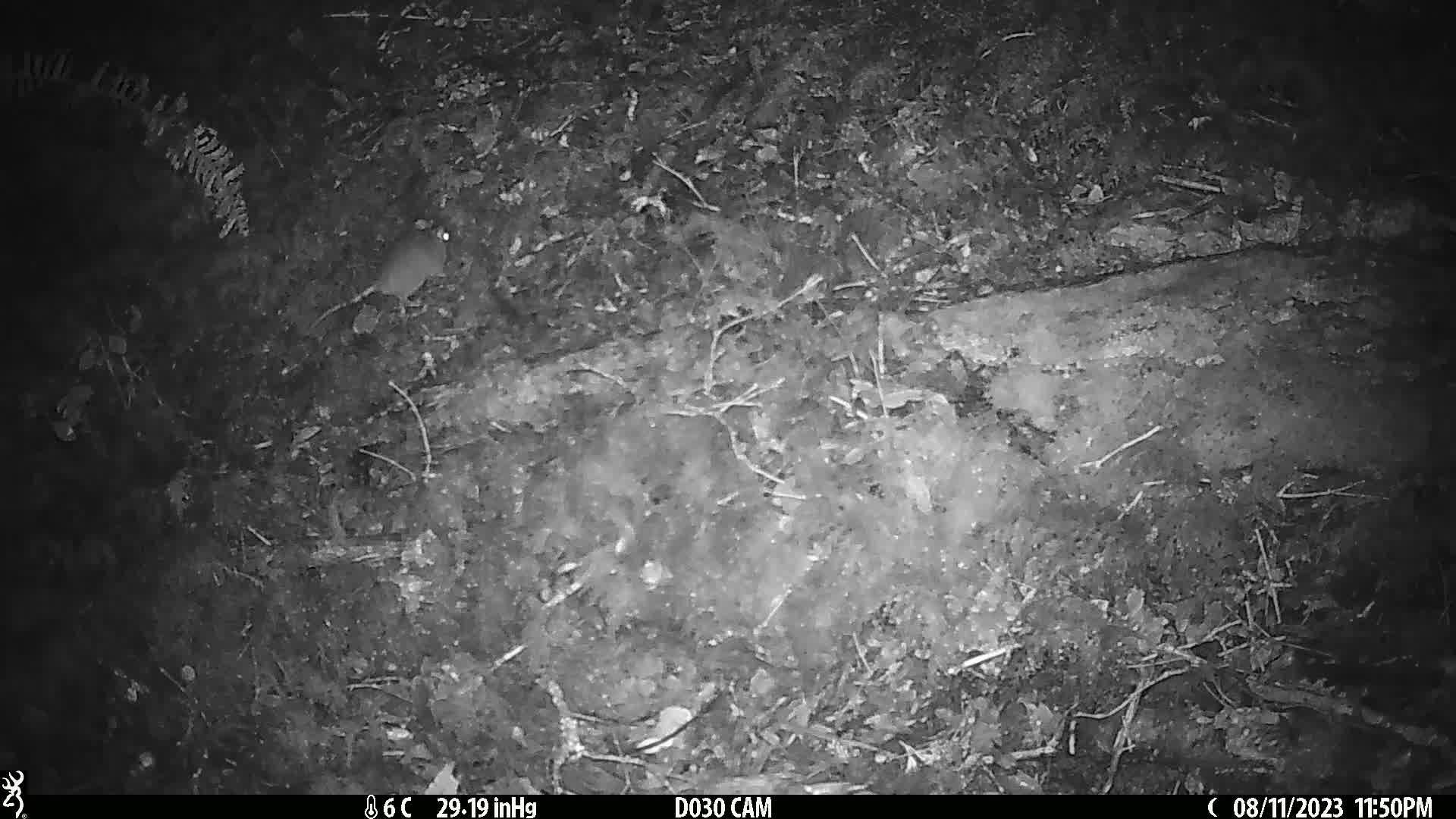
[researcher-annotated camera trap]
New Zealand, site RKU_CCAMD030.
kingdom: Animalia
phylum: Chordata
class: Mammalia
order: Rodentia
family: Muridae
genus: Rattus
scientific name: Rattus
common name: rat